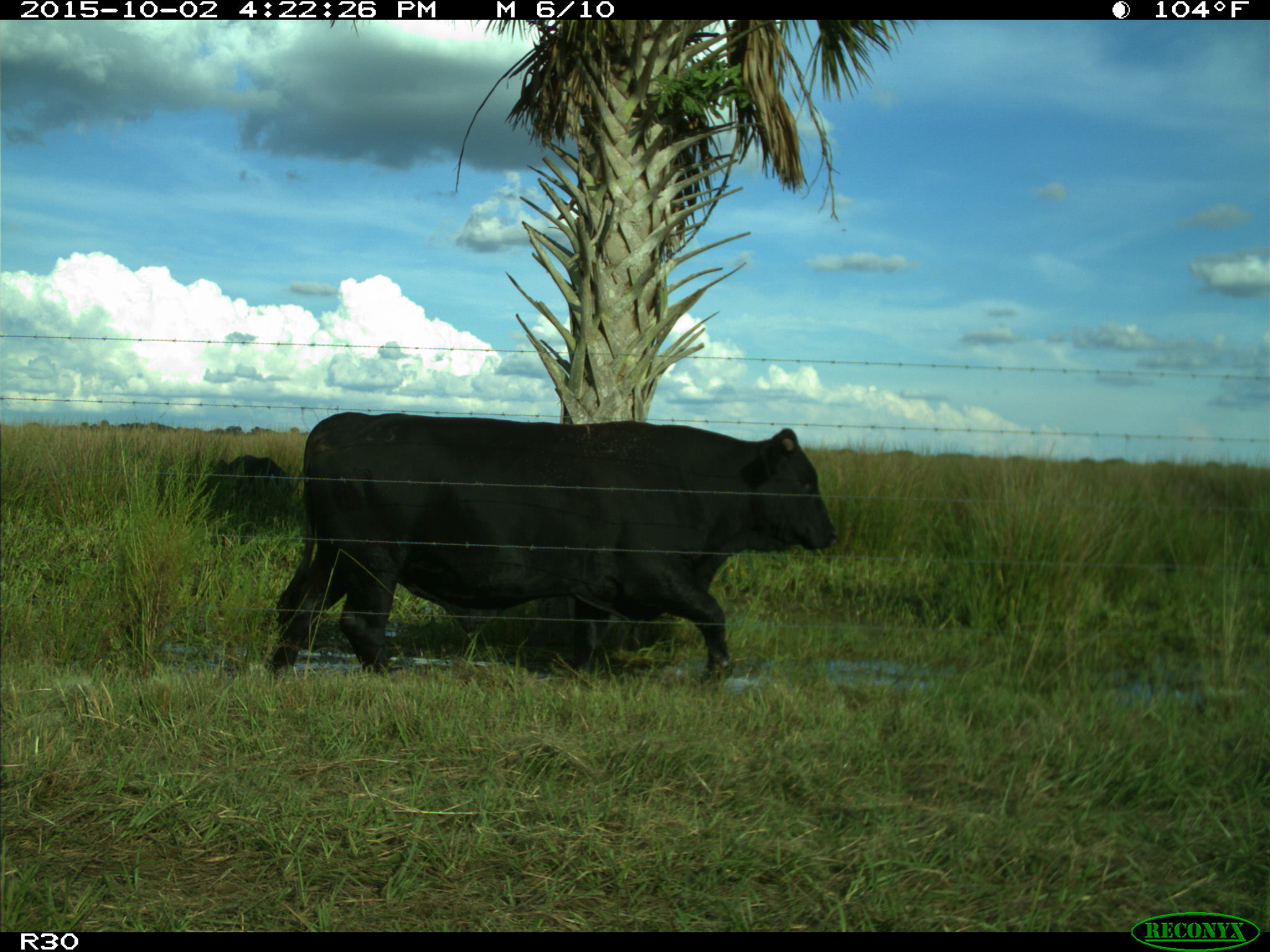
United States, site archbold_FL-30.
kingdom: Animalia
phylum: Chordata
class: Mammalia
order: Artiodactyla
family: Bovidae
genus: Bos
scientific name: Bos taurus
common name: domestic cow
Bos taurus (domestic cow).